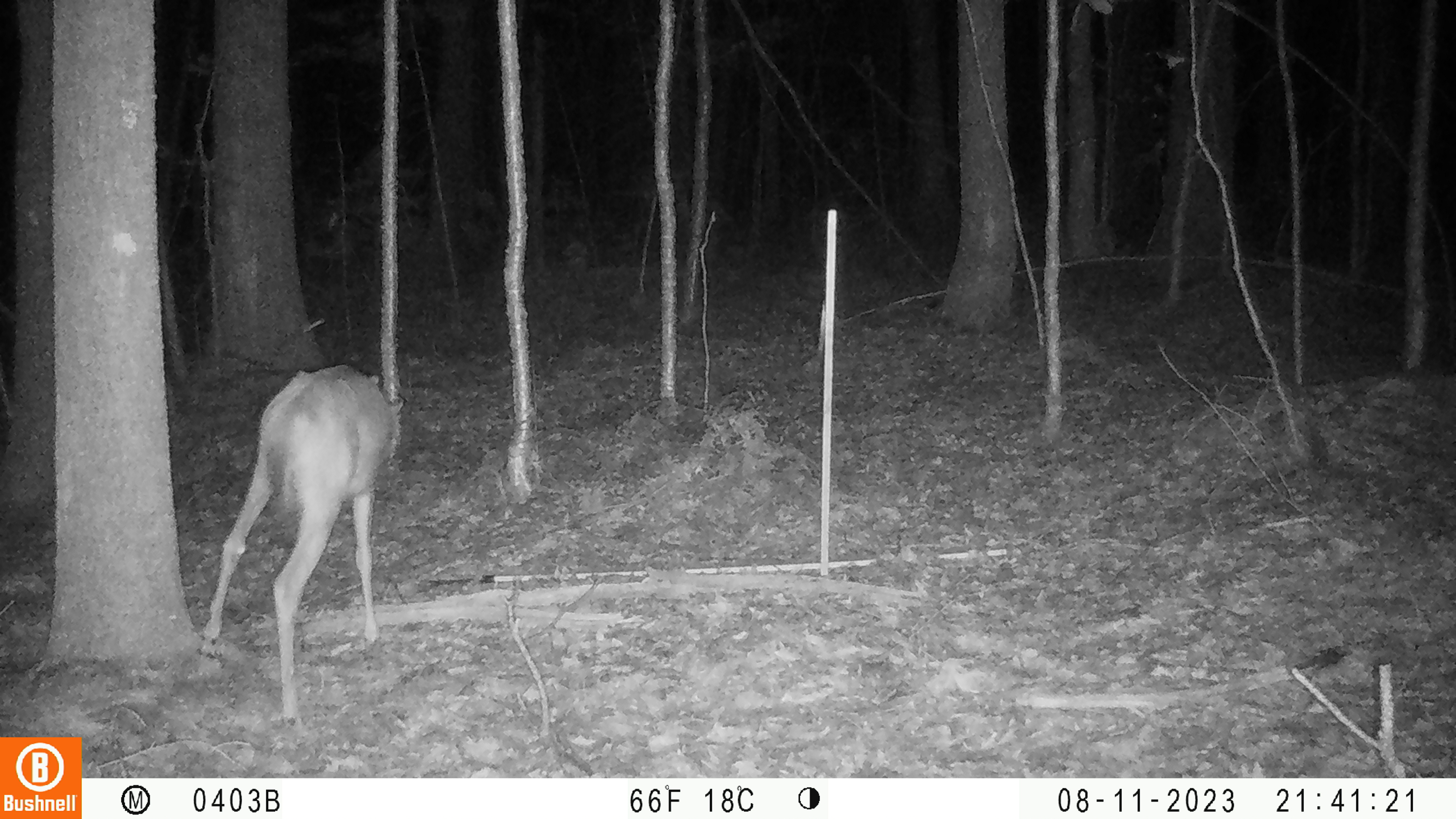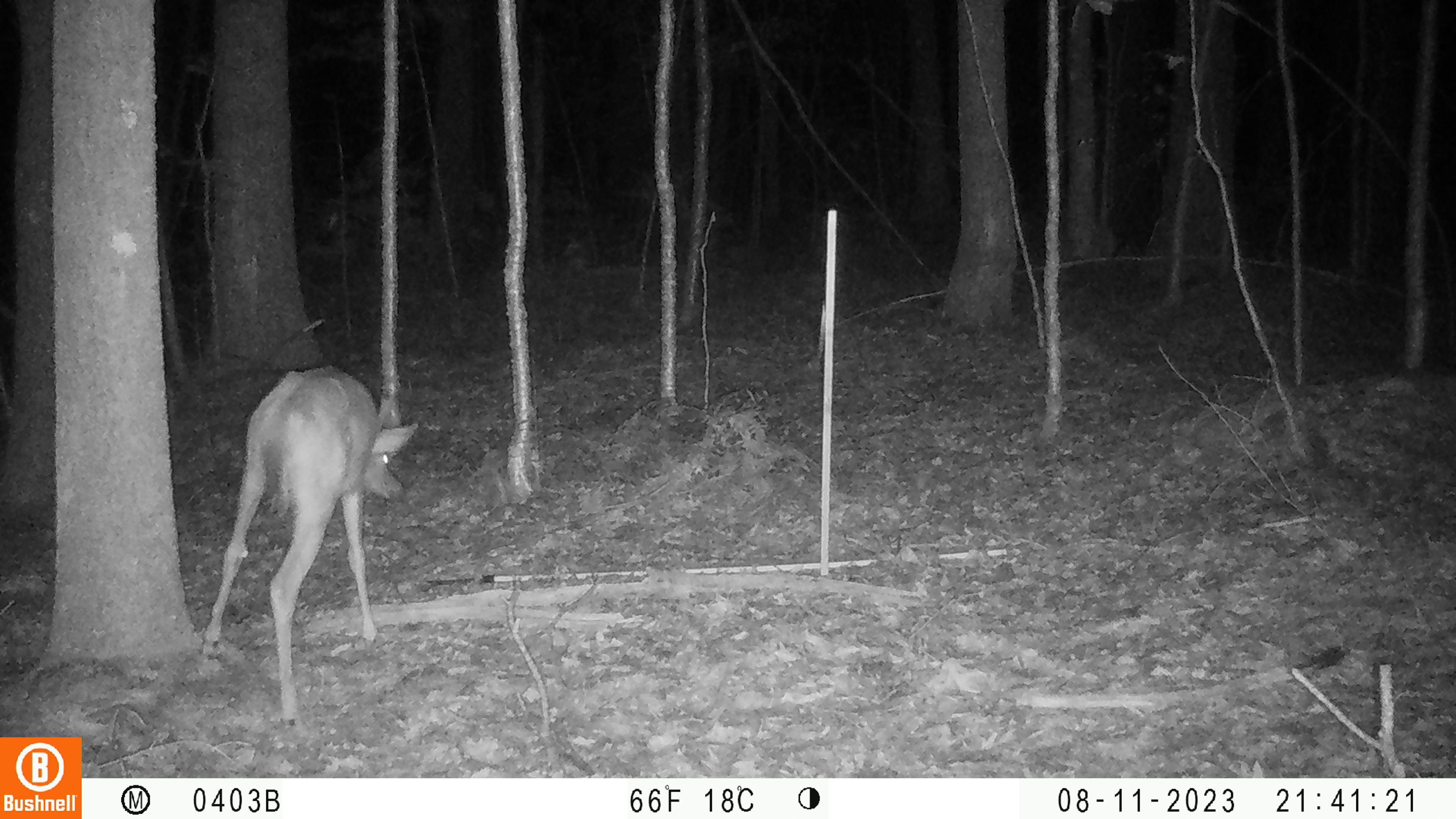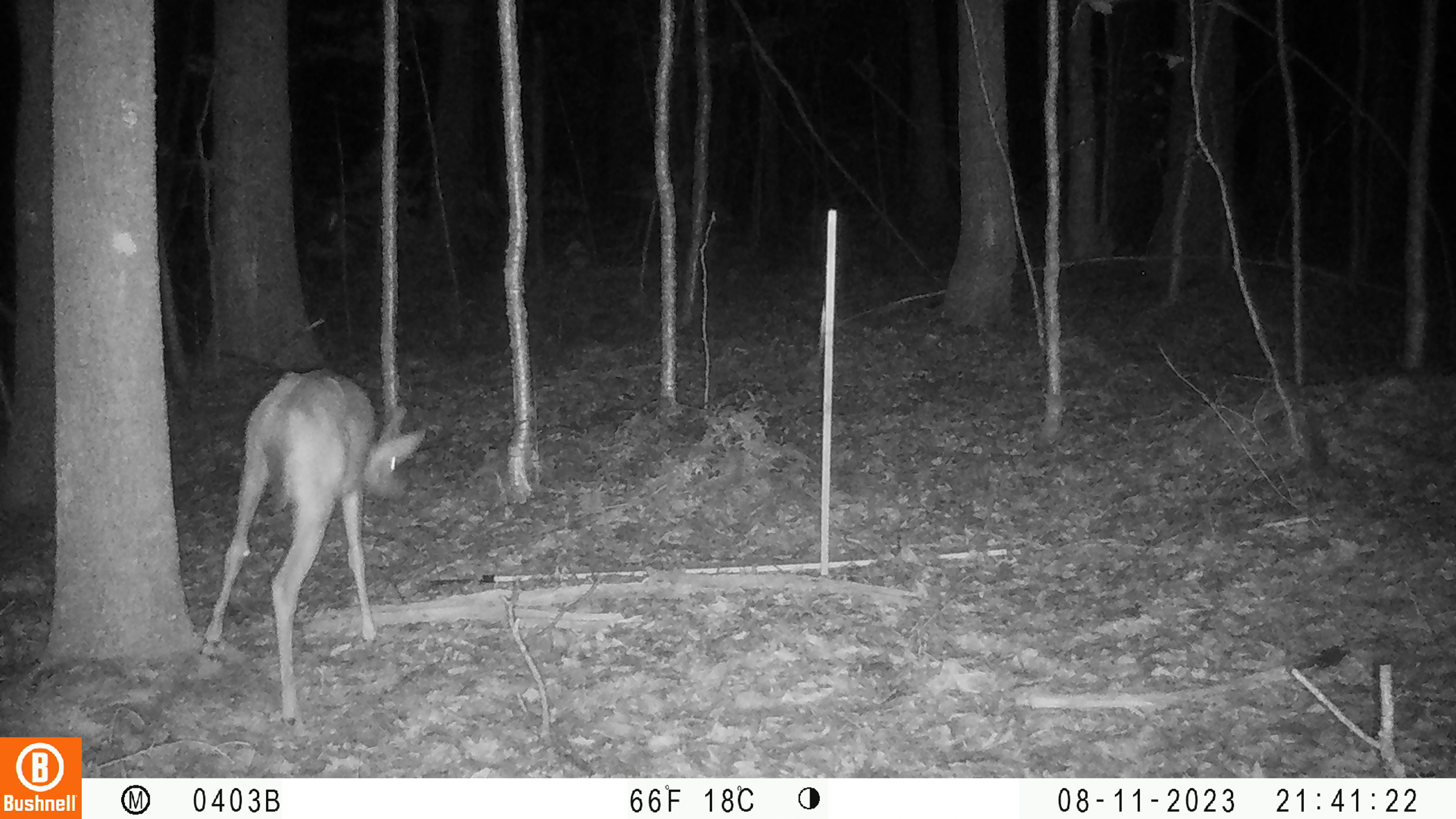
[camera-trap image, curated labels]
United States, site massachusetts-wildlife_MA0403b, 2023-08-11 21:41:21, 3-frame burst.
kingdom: Animalia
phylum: Chordata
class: Mammalia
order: Artiodactyla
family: Cervidae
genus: Odocoileus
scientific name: Odocoileus virginianus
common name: white-tailed deer